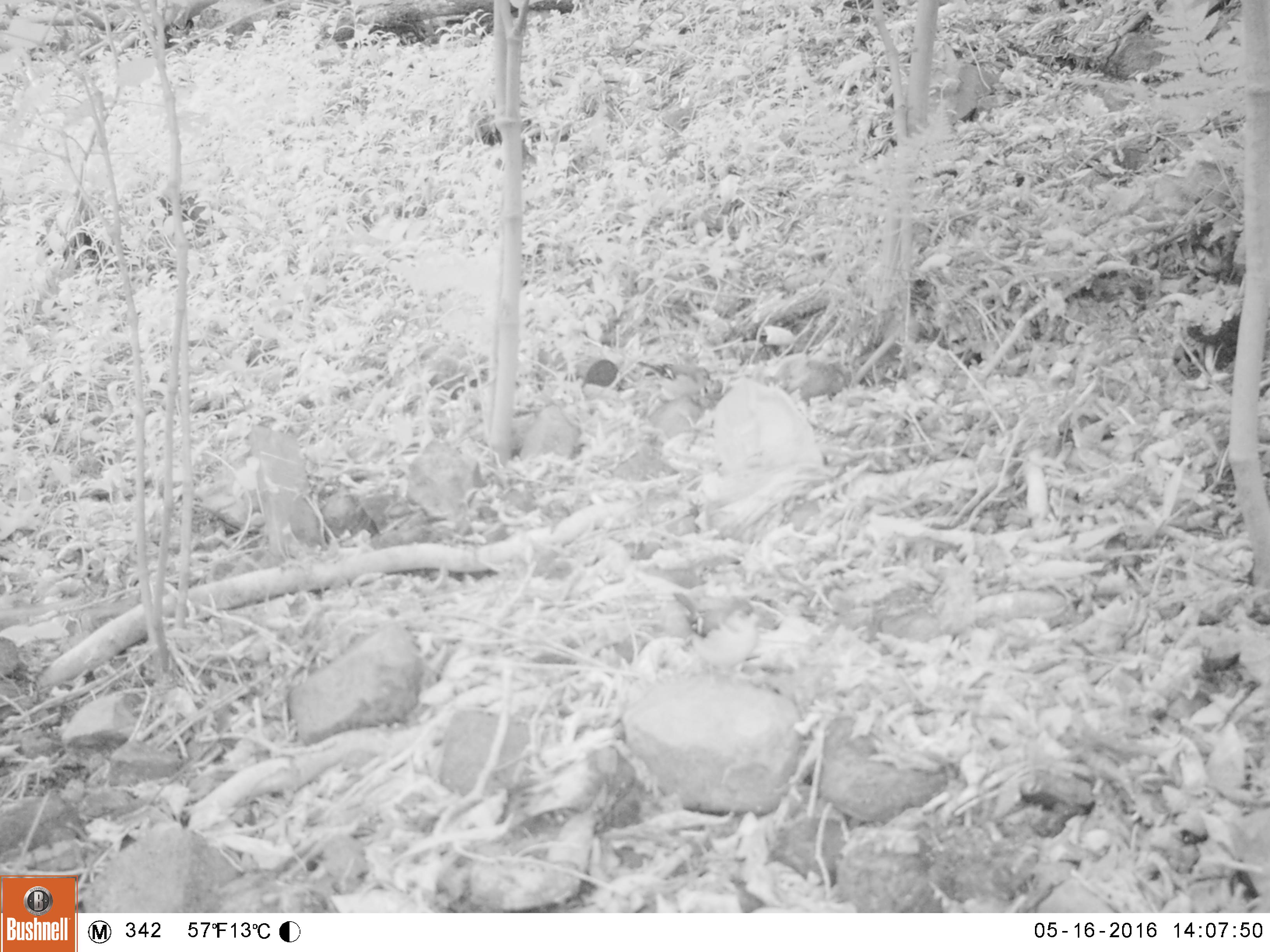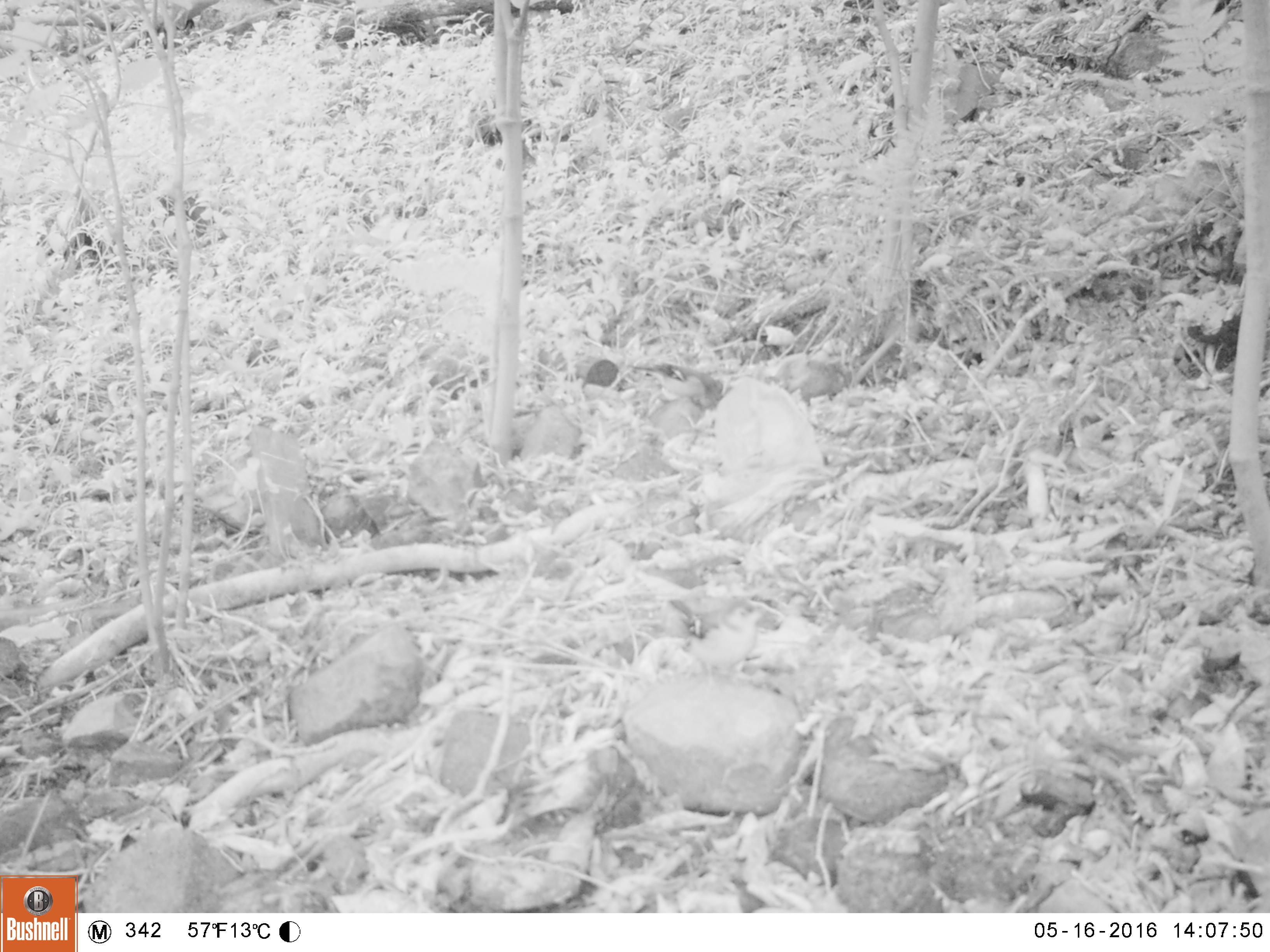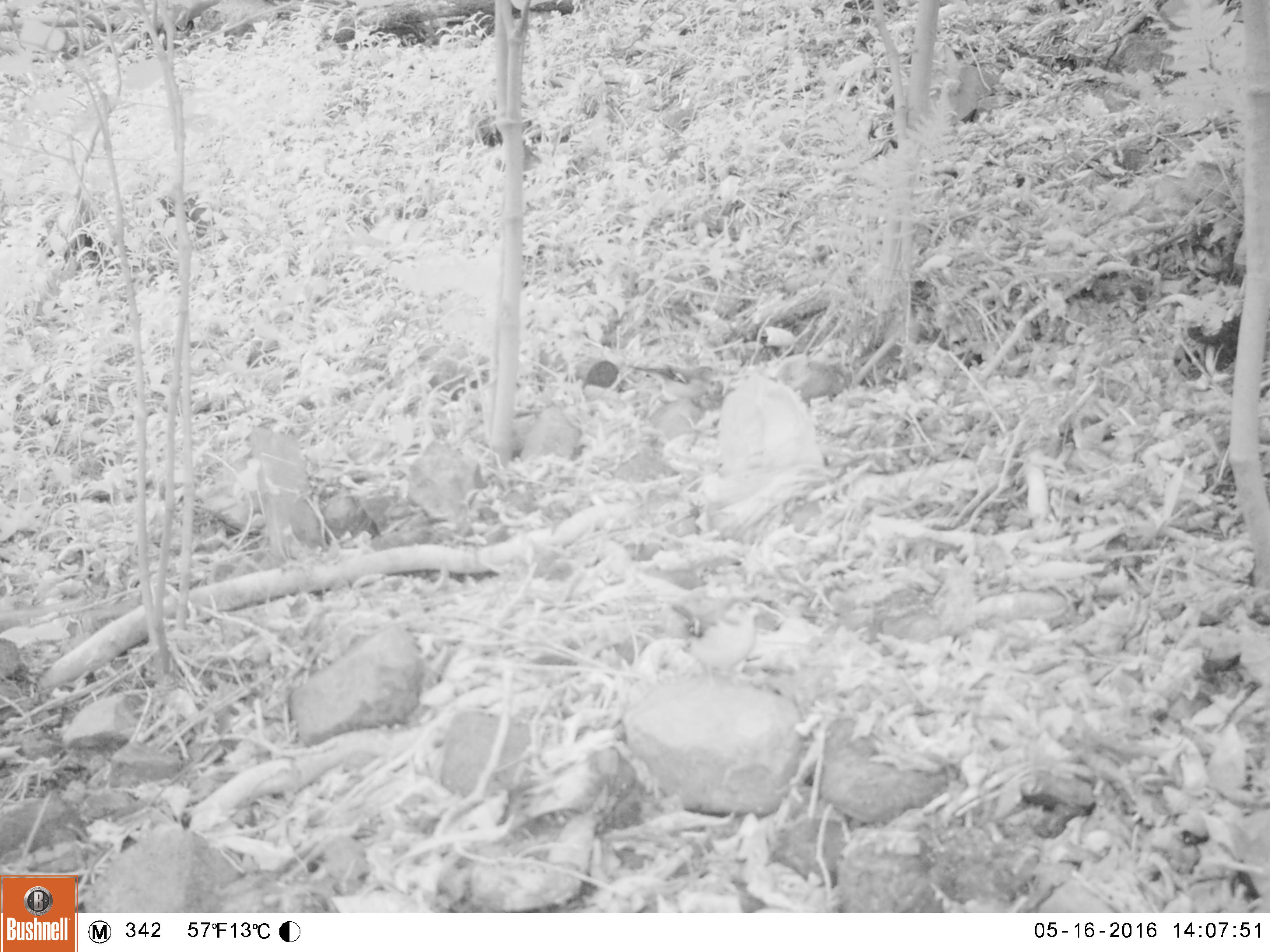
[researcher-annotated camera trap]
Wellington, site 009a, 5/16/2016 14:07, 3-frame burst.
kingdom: Animalia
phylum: Chordata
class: Aves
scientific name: Aves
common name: bird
Bird (Aves).